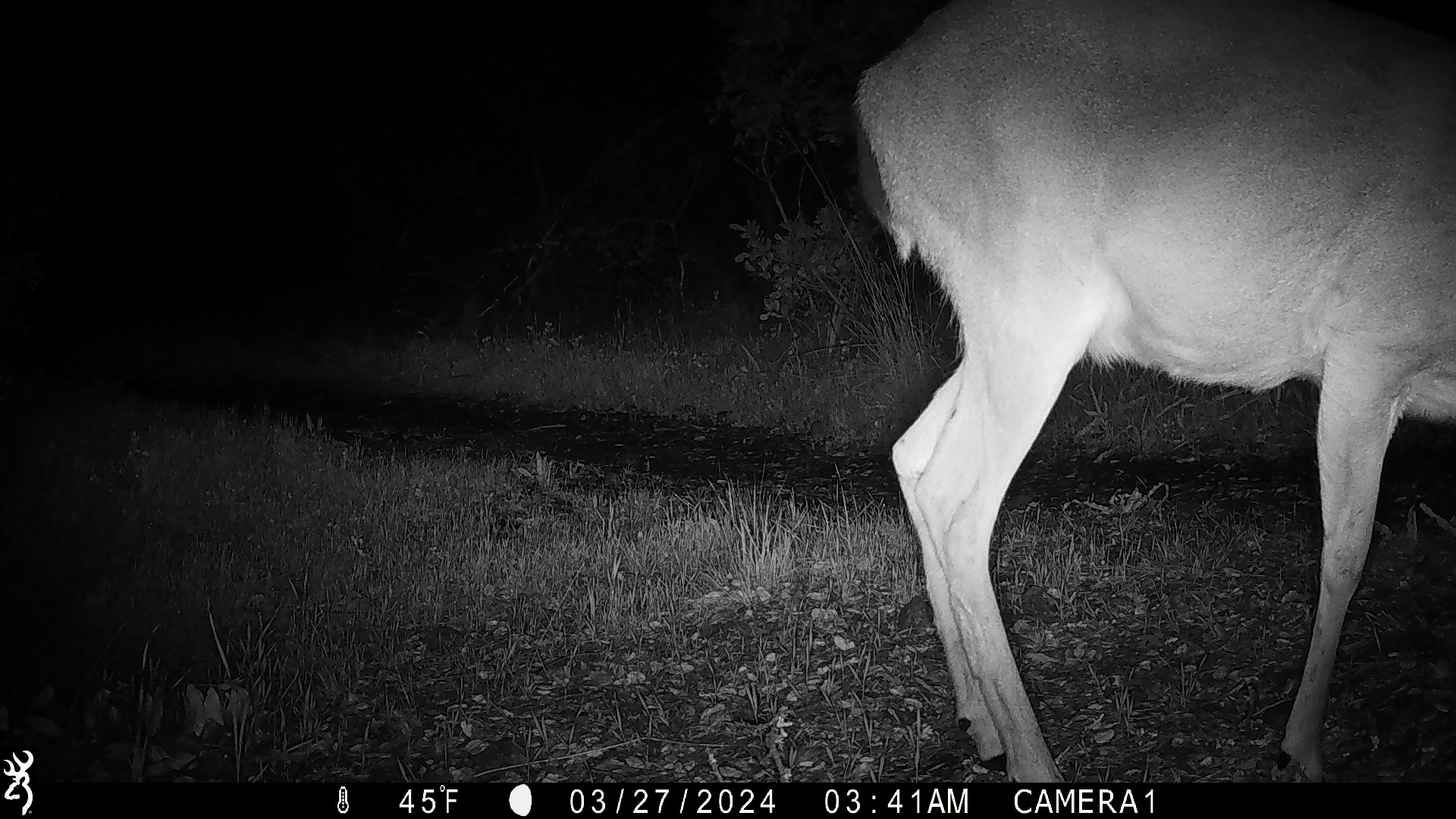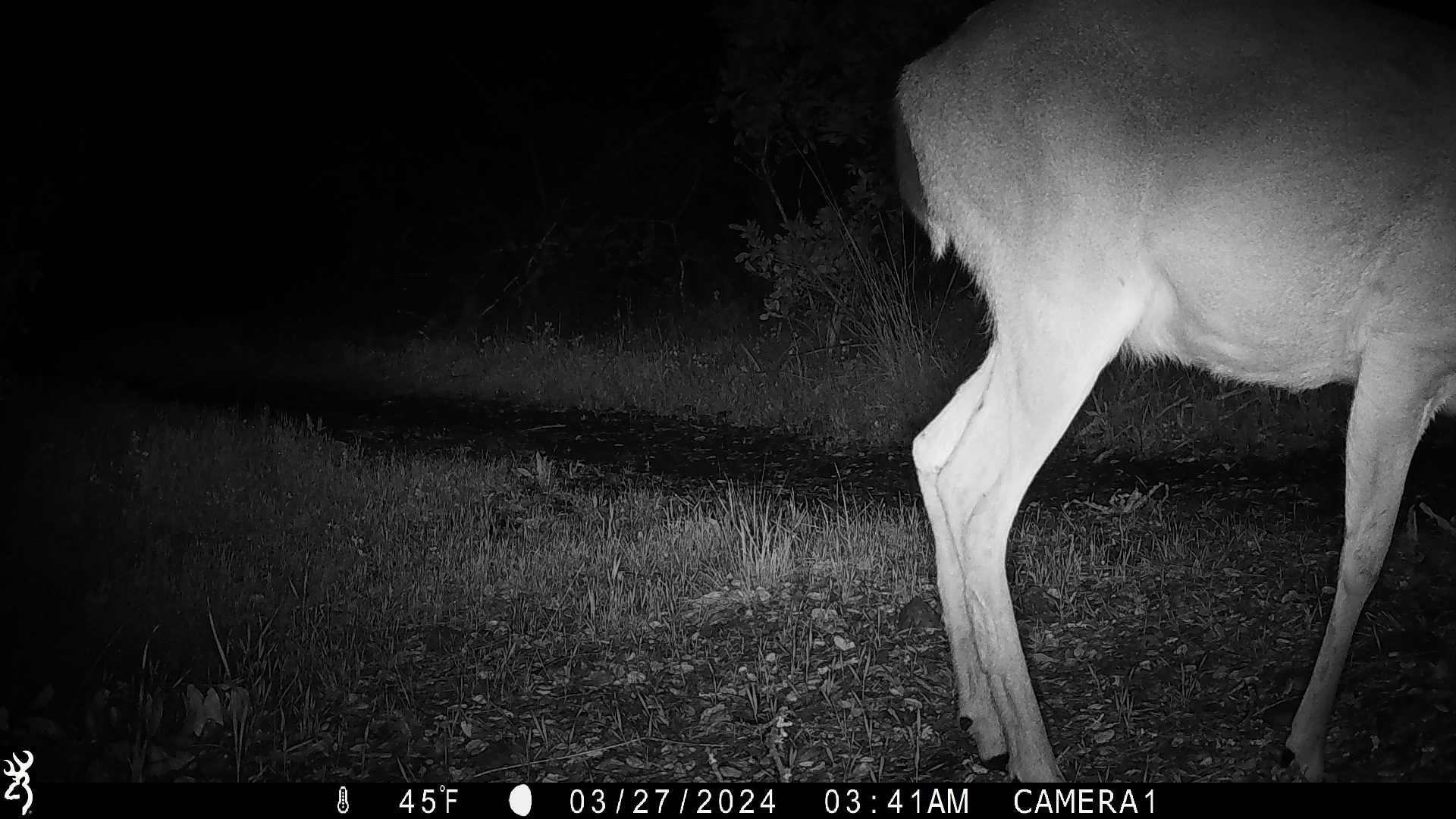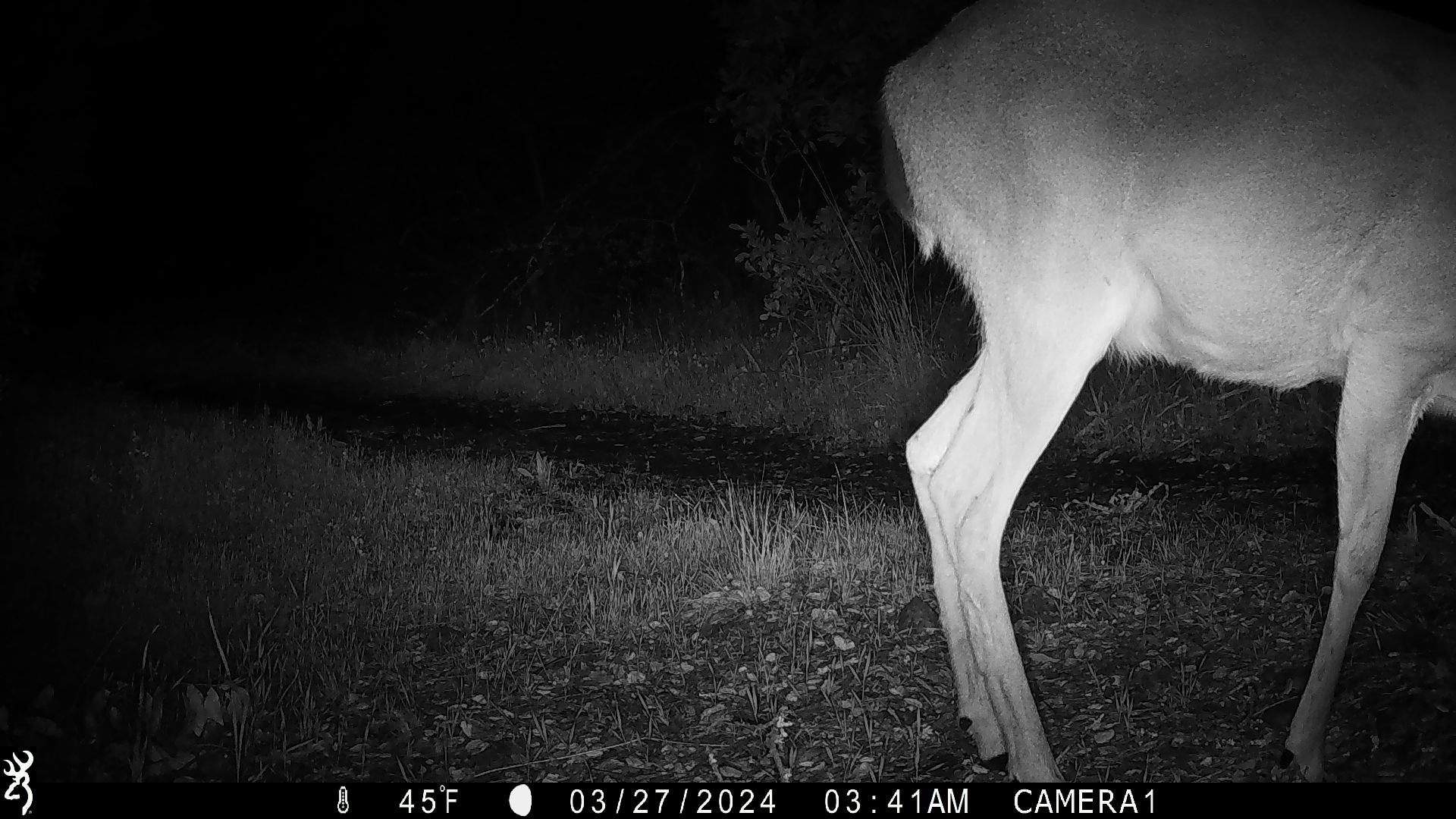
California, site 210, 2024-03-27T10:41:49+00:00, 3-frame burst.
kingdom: Animalia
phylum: Chordata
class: Mammalia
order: Artiodactyla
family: Cervidae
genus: Odocoileus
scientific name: Odocoileus hemionus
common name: mule deer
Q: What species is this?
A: Mule deer (Odocoileus hemionus).